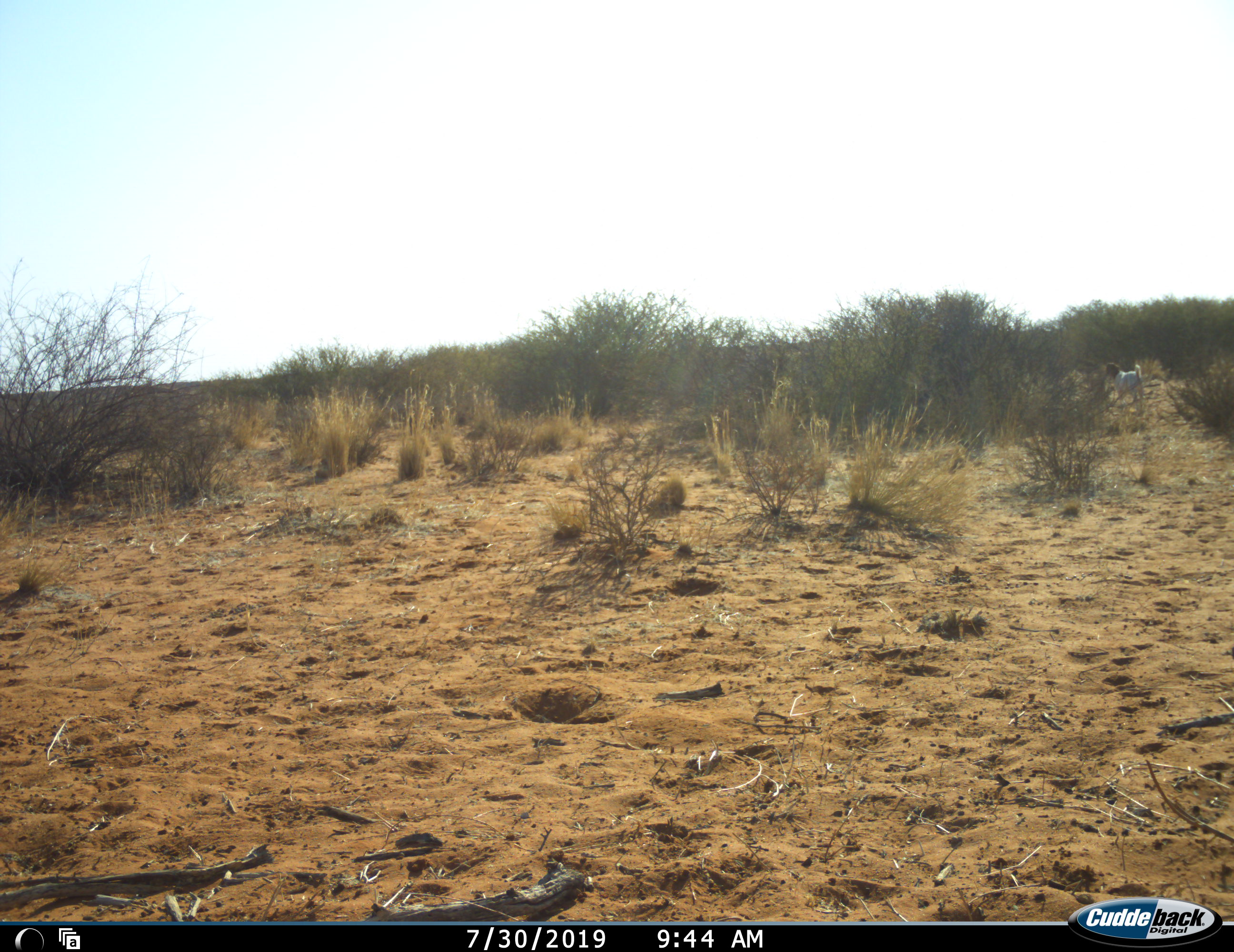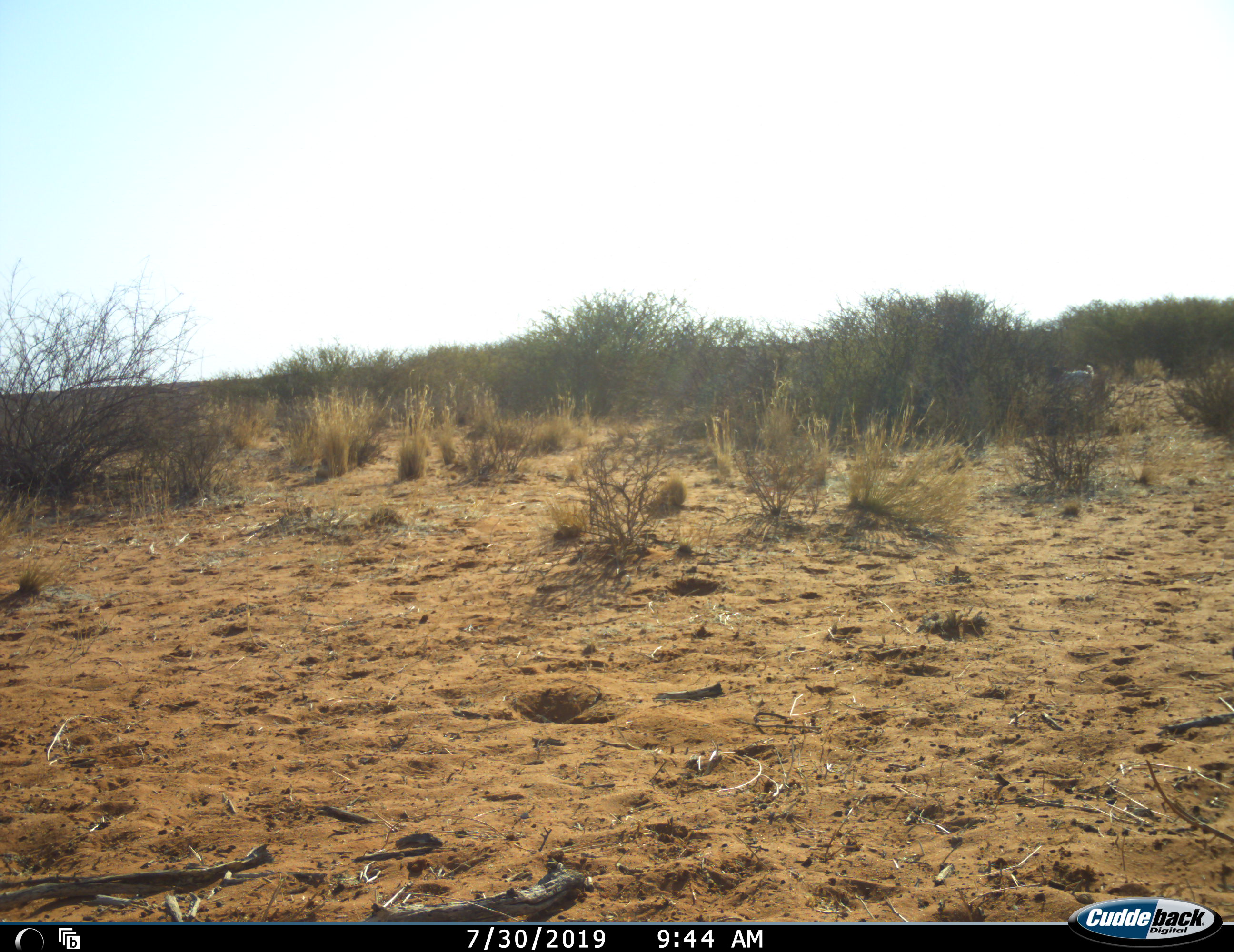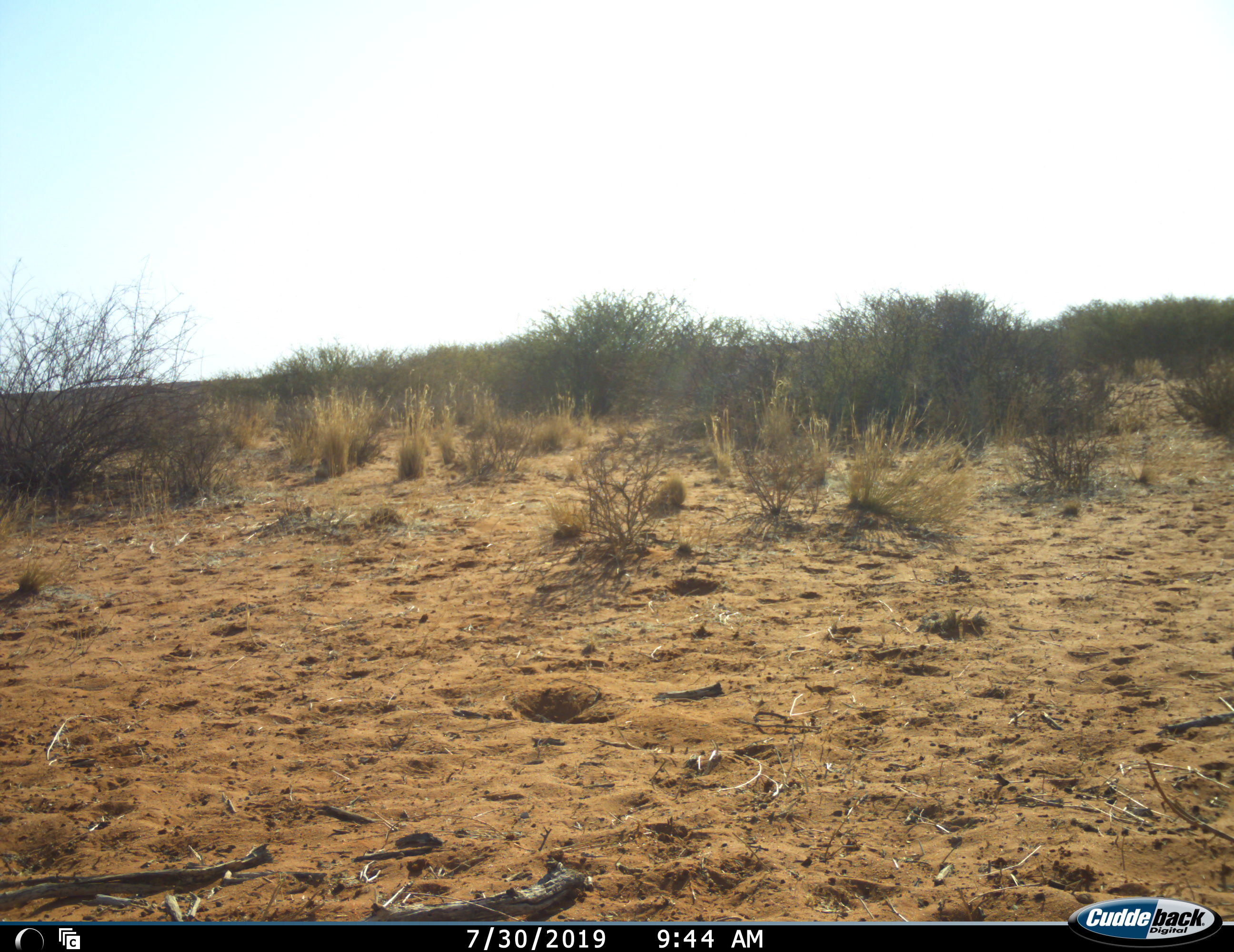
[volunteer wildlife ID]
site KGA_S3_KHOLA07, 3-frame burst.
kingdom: Animalia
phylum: Chordata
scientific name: Vertebrata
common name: domestic animal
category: domesticanimal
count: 1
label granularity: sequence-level